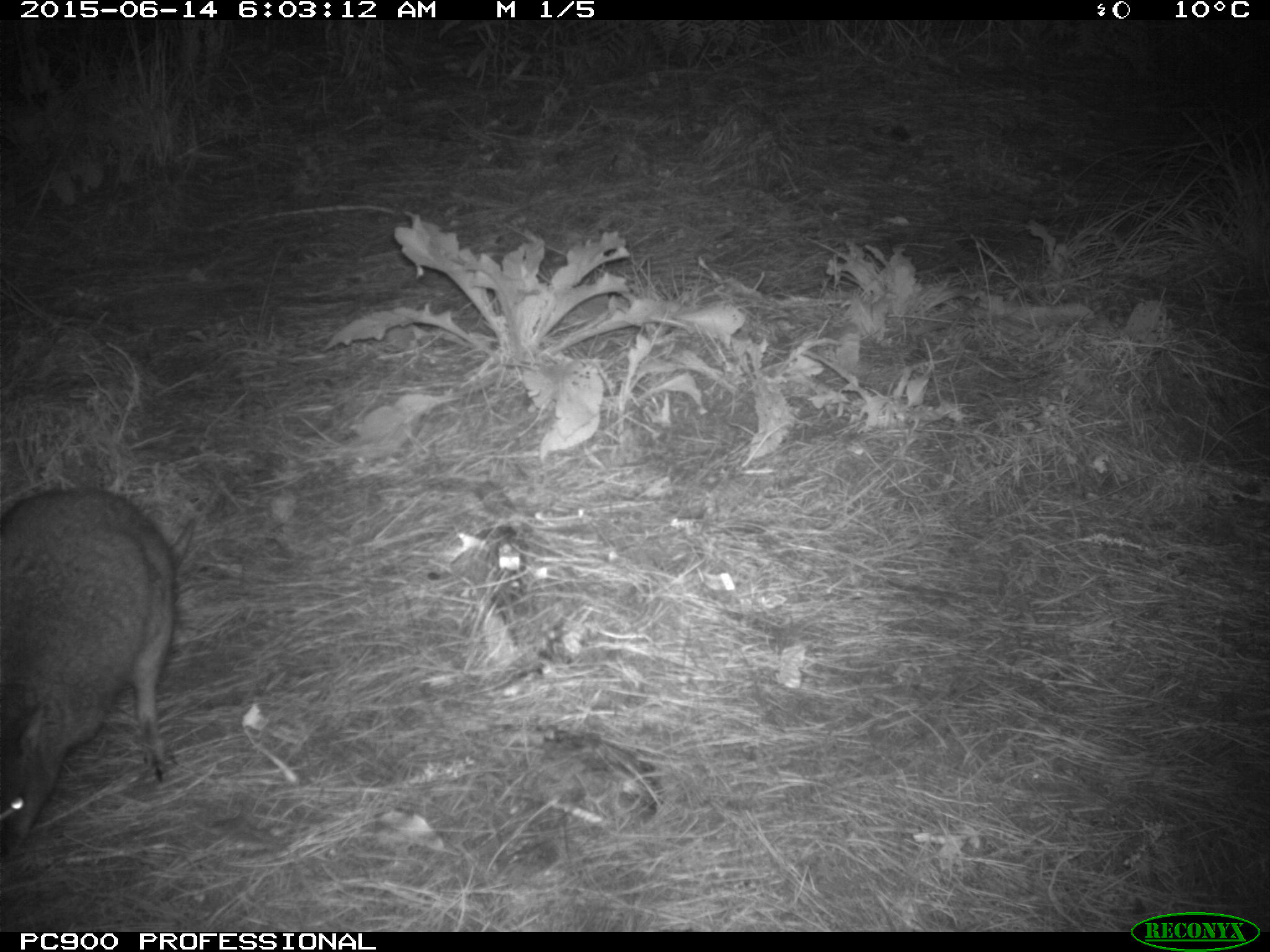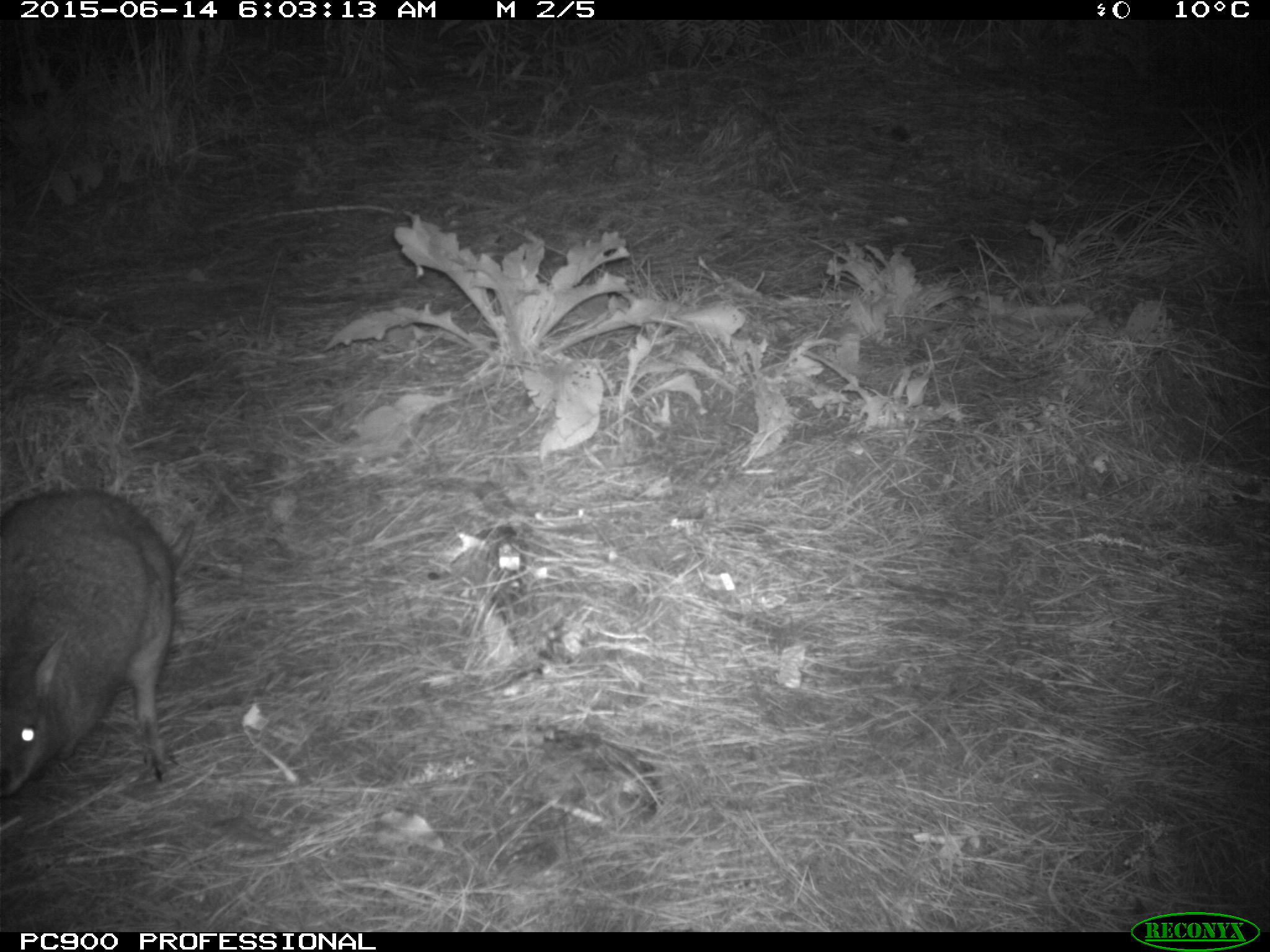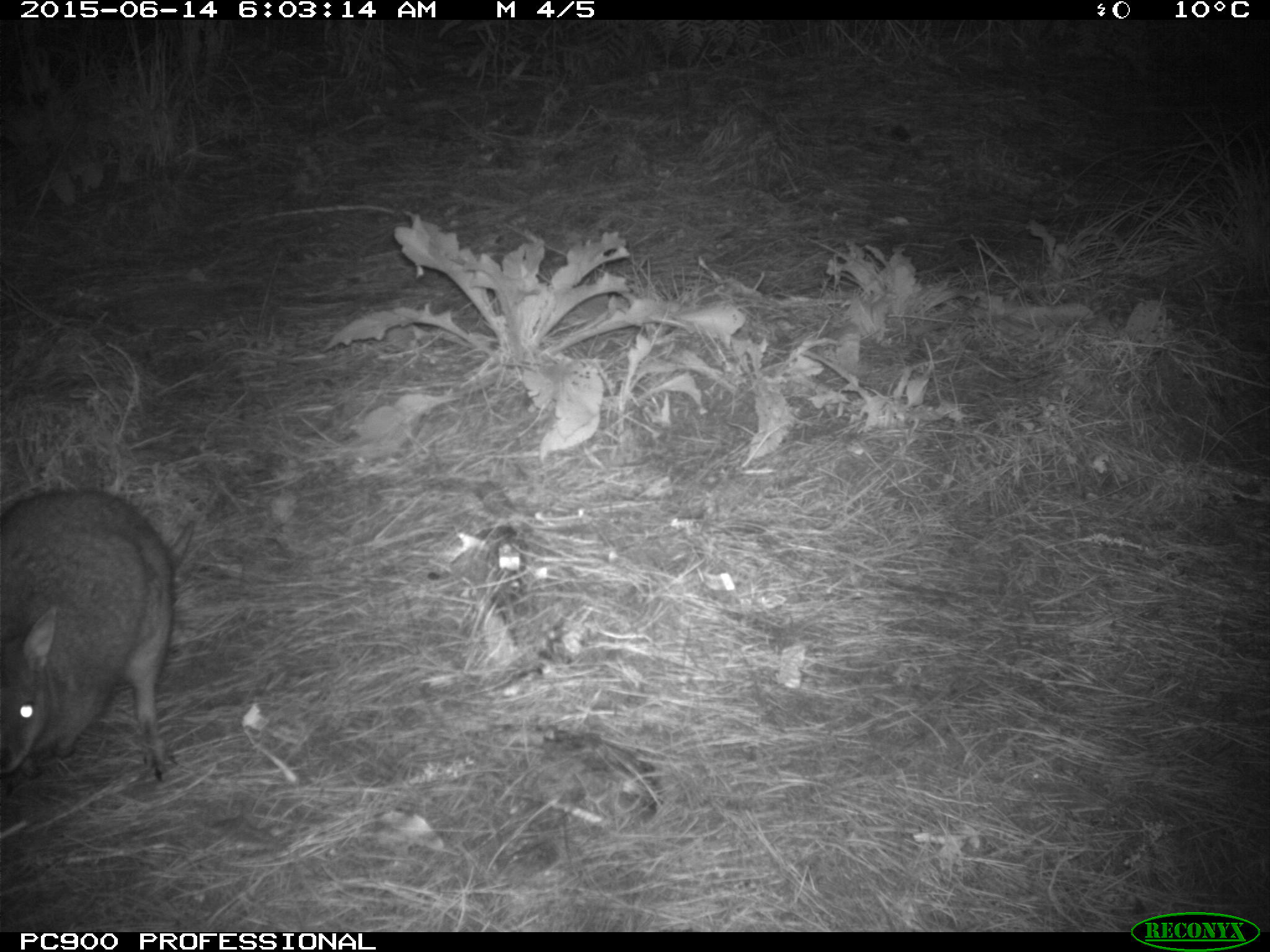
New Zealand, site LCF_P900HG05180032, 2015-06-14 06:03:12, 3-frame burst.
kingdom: Animalia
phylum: Chordata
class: Mammalia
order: Diprotodontia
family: Macropodidae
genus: Notamacropus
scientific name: Notamacropus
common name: wallaby